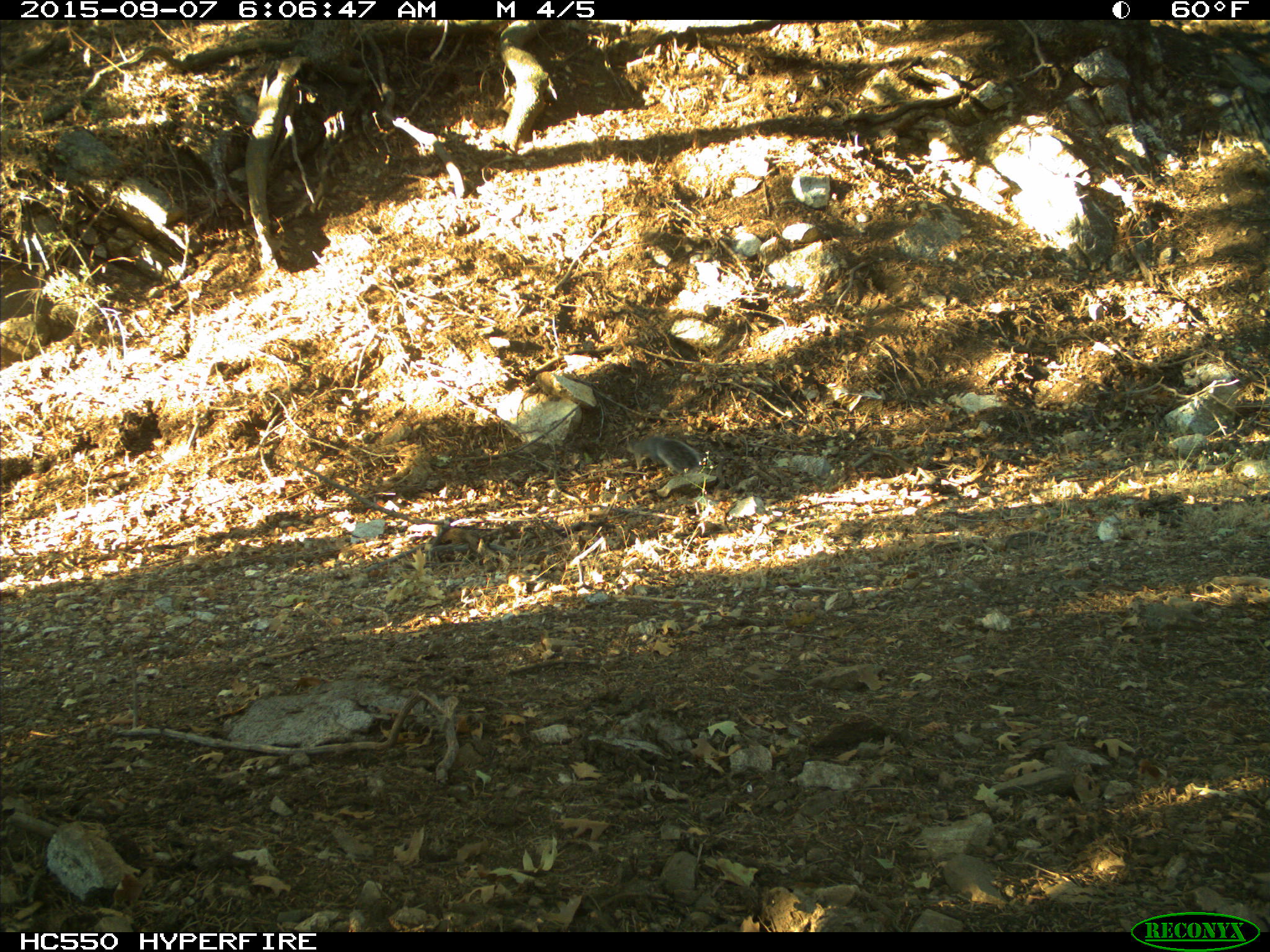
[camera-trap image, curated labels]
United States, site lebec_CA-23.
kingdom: Animalia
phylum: Chordata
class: Mammalia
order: Rodentia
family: Sciuridae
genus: Sciurus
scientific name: Sciurus carolinensis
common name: eastern gray squirrel